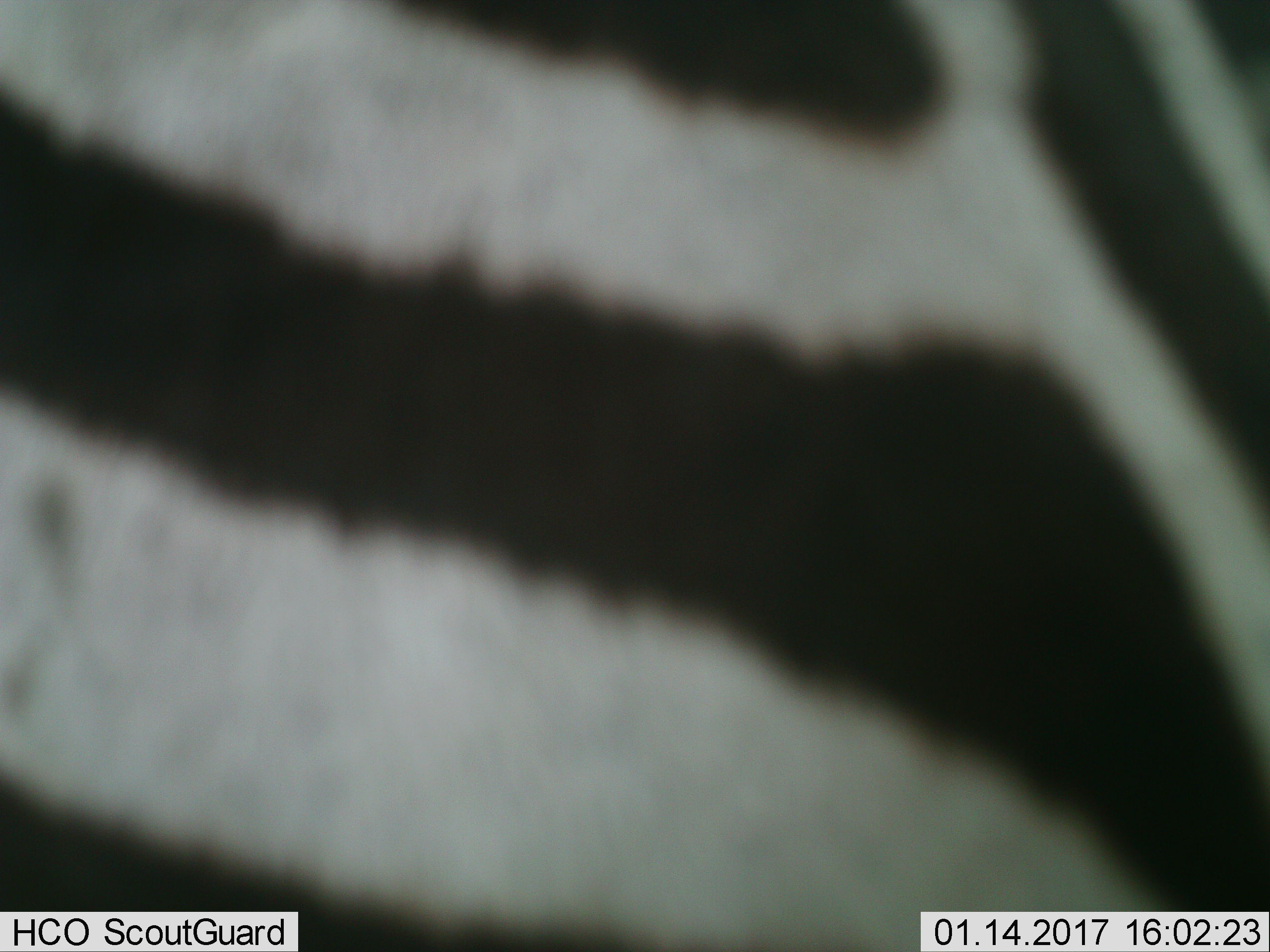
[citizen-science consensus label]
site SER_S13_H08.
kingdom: Animalia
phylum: Chordata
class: Mammalia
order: Perissodactyla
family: Equidae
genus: Equus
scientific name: Equus quagga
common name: plains zebra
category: zebraplains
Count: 1.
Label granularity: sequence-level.